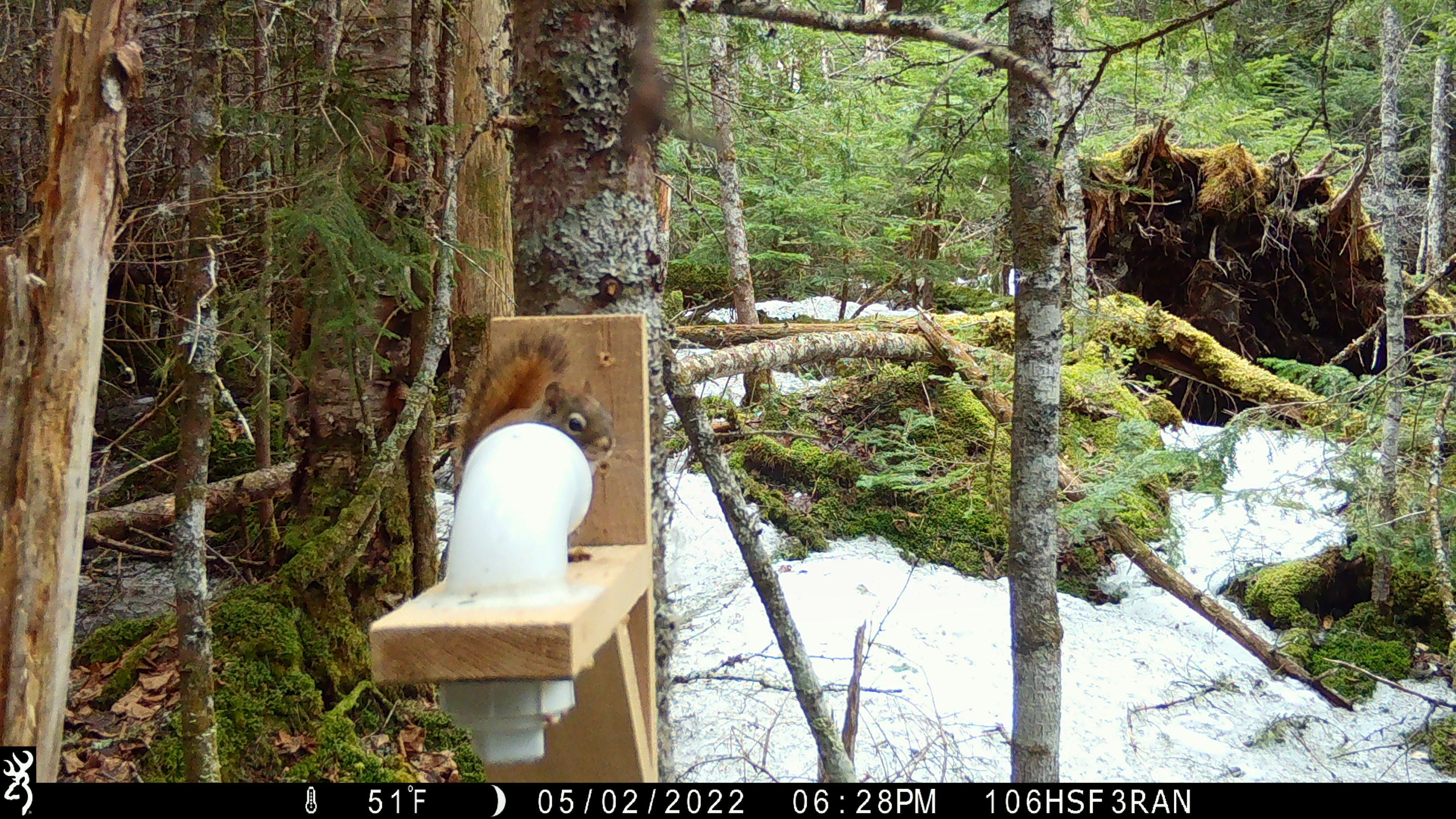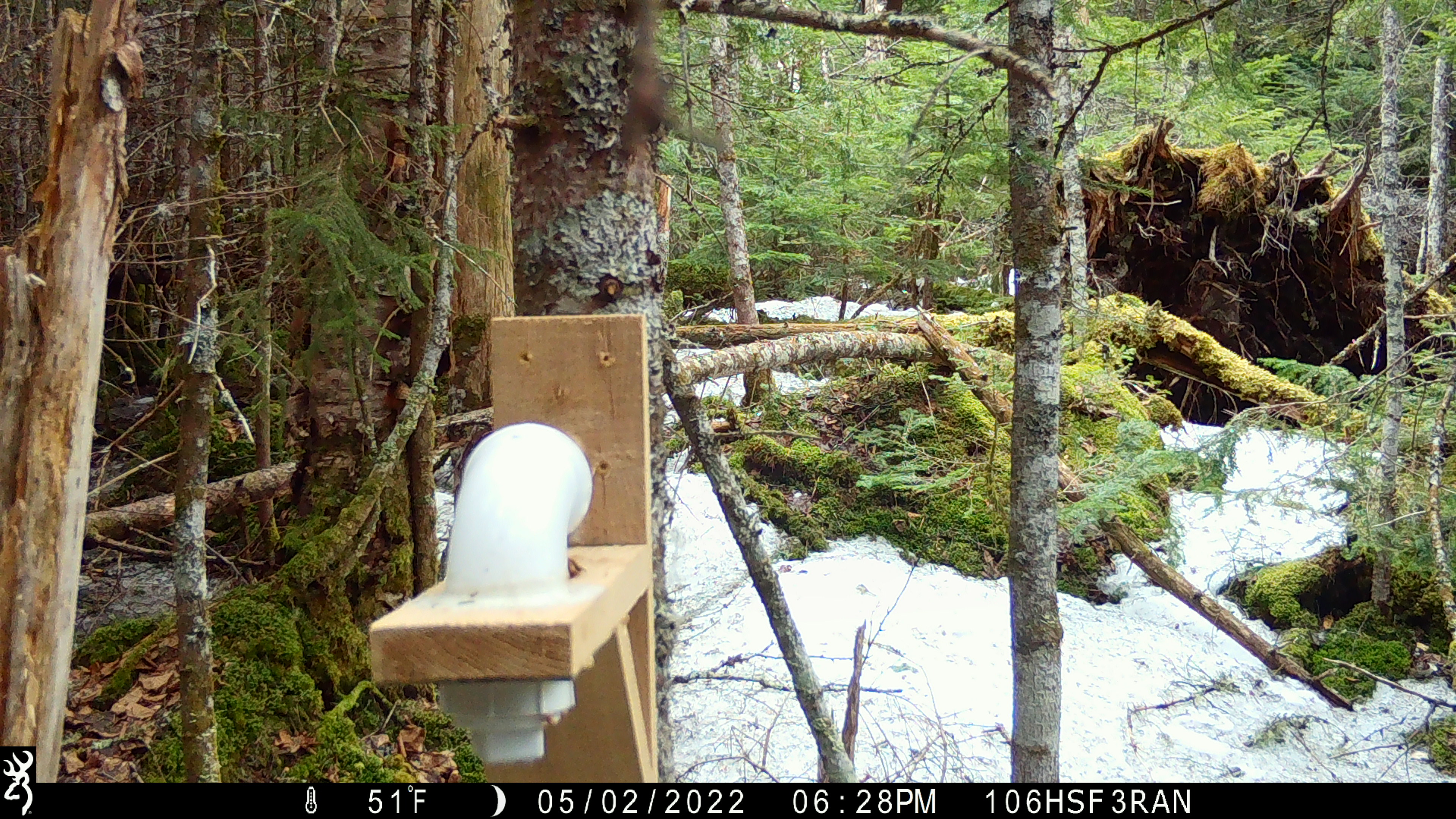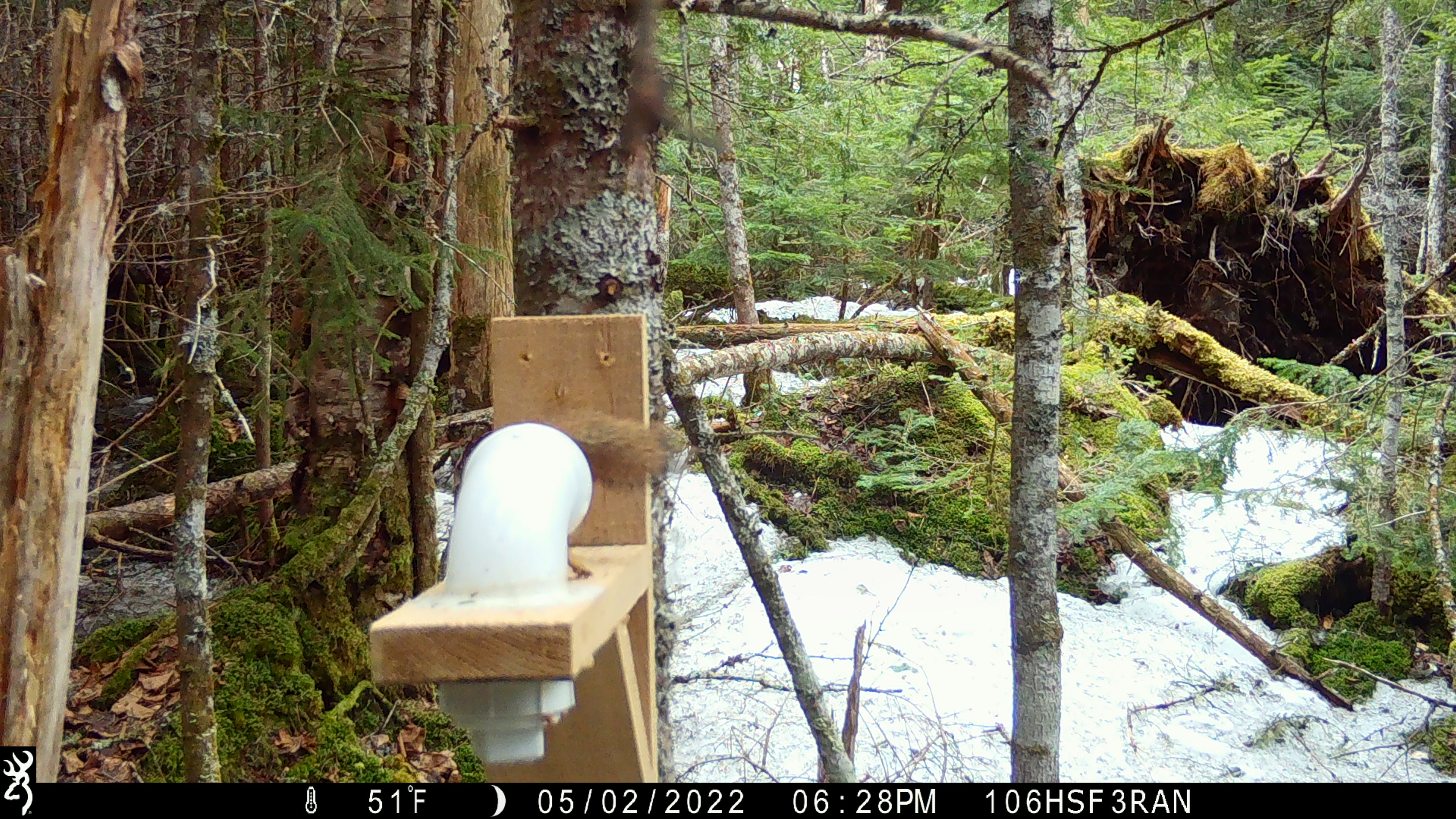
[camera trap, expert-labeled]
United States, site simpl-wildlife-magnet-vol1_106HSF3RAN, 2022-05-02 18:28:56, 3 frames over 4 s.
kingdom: Animalia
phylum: Chordata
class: Mammalia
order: Rodentia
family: Sciuridae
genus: Tamiasciurus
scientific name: Tamiasciurus hudsonicus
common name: red squirrel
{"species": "red squirrel (Tamiasciurus hudsonicus)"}